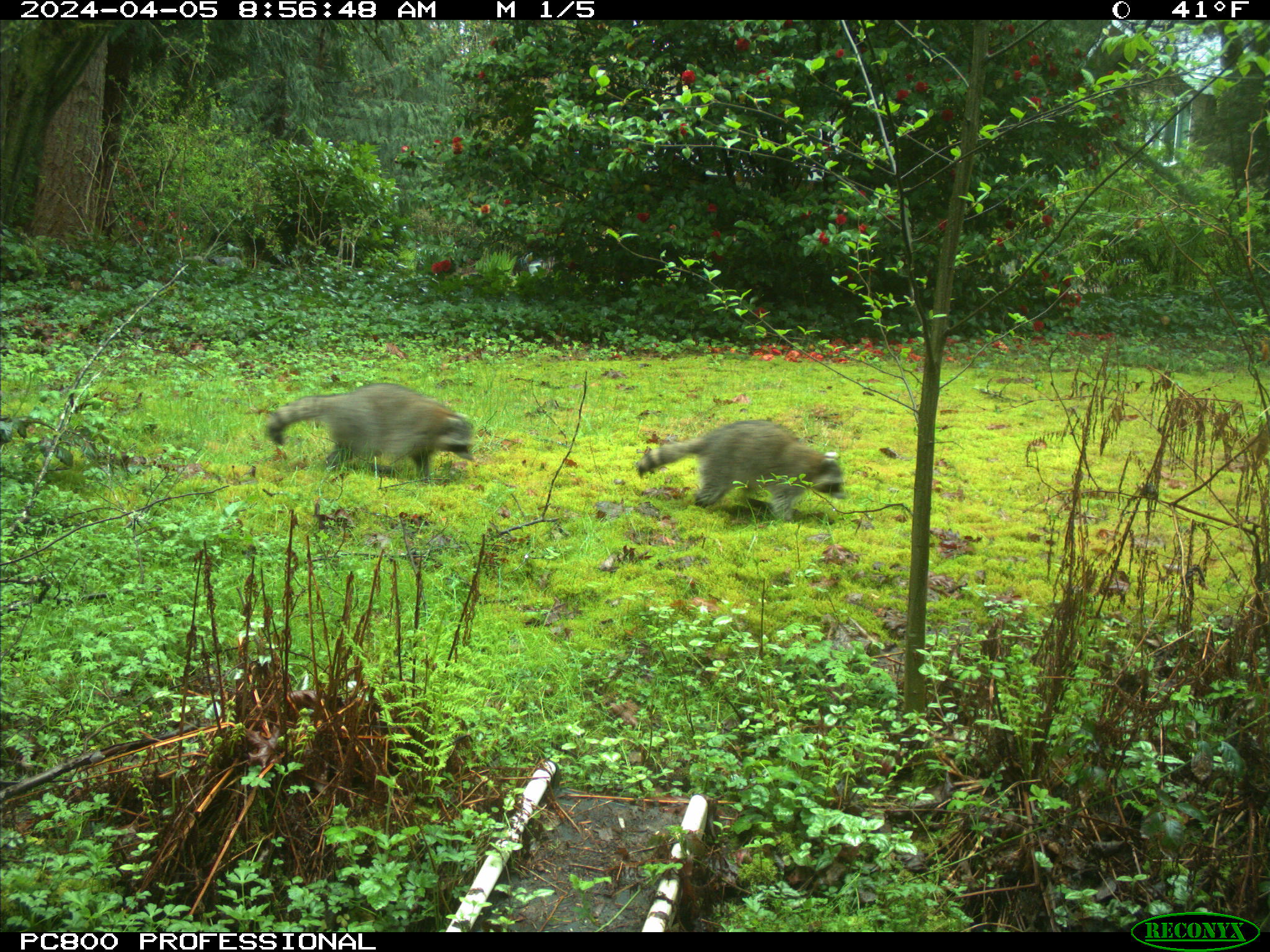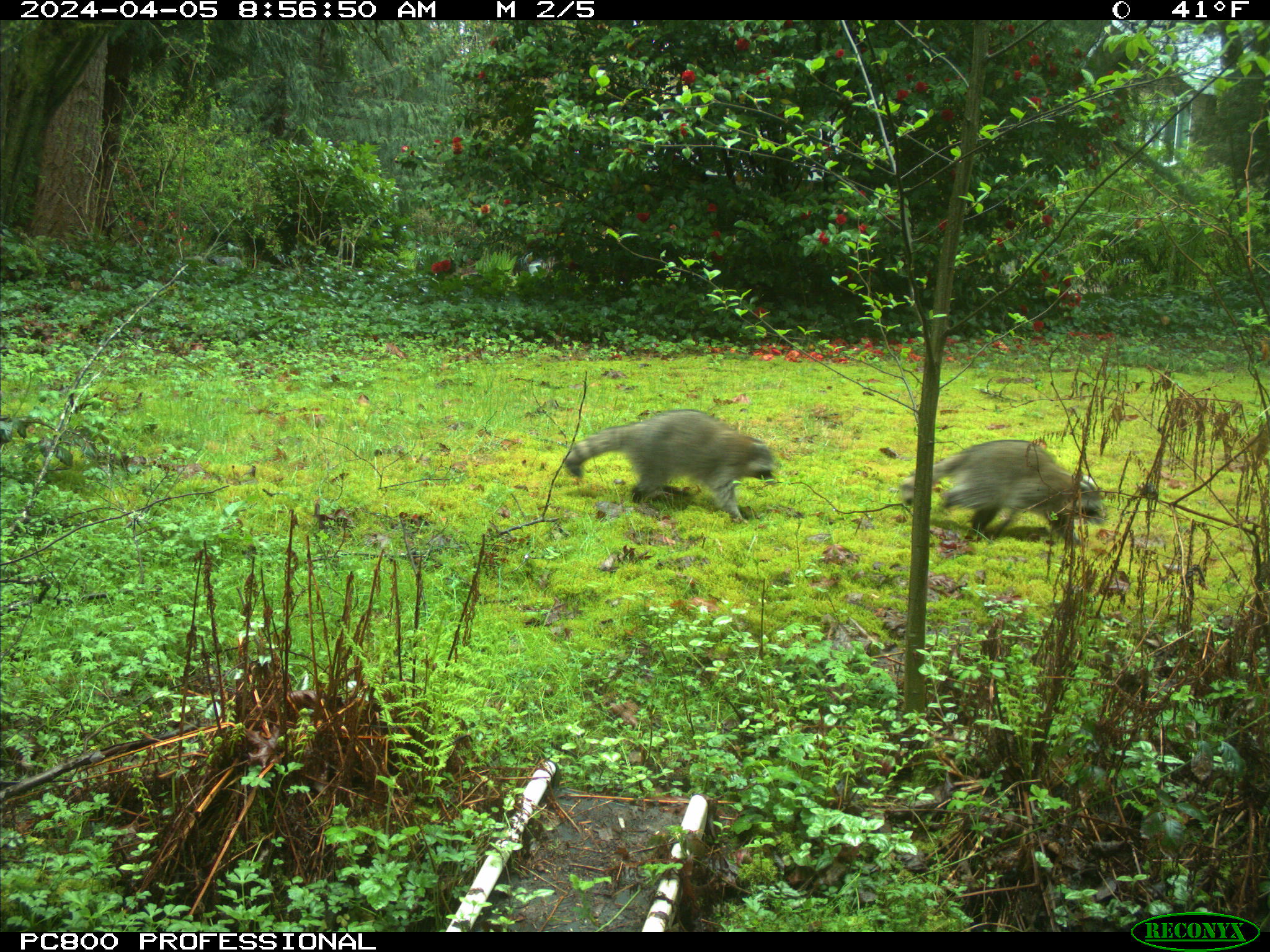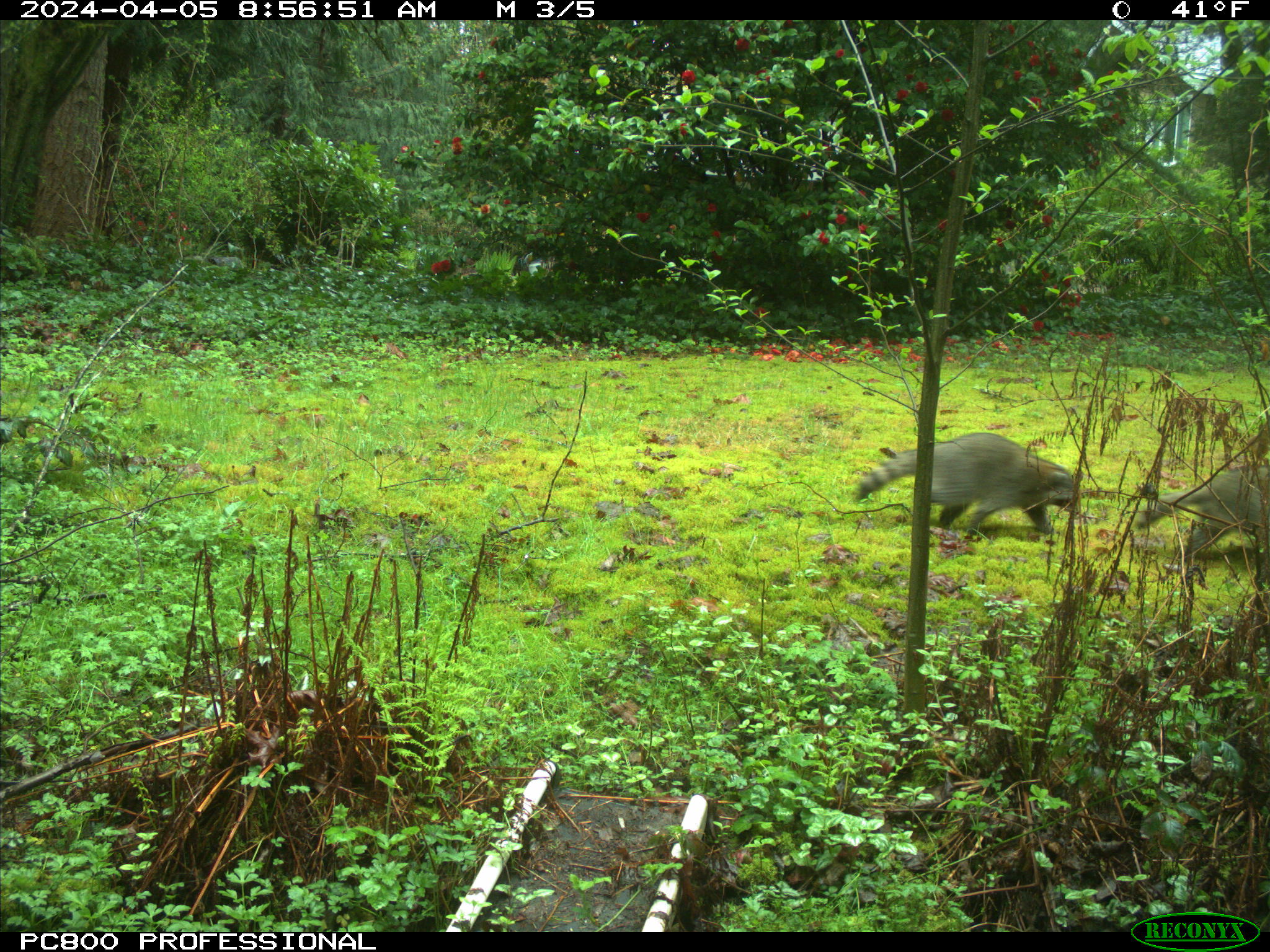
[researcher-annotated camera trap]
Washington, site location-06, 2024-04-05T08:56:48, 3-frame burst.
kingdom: Animalia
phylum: Chordata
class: Mammalia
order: Carnivora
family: Procyonidae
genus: Procyon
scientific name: Procyon lotor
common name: common raccoon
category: raccoon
Raccoon (common raccoon) (Procyon lotor).